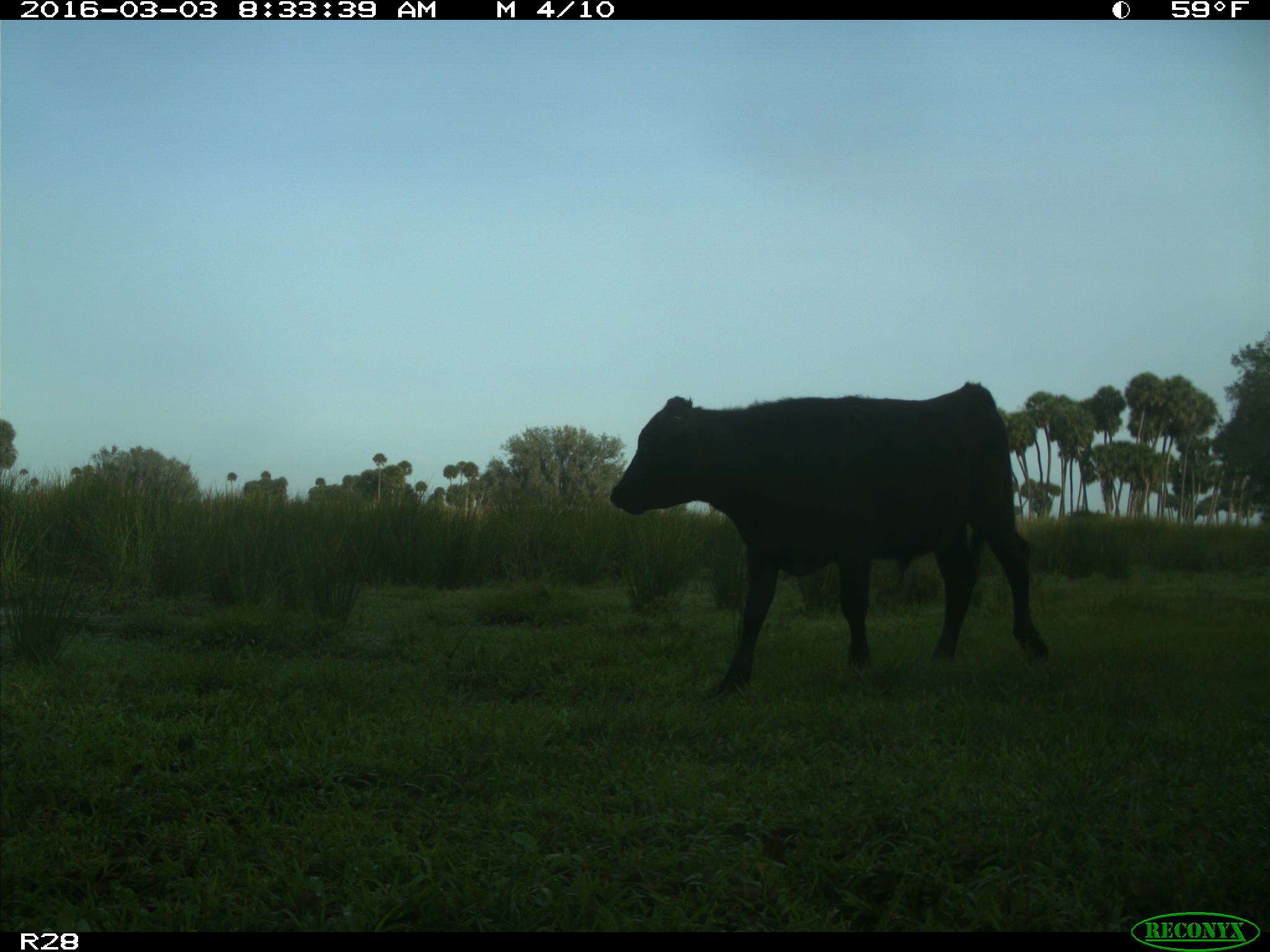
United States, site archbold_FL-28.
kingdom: Animalia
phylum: Chordata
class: Mammalia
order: Artiodactyla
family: Bovidae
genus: Bos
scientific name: Bos taurus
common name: domestic cow